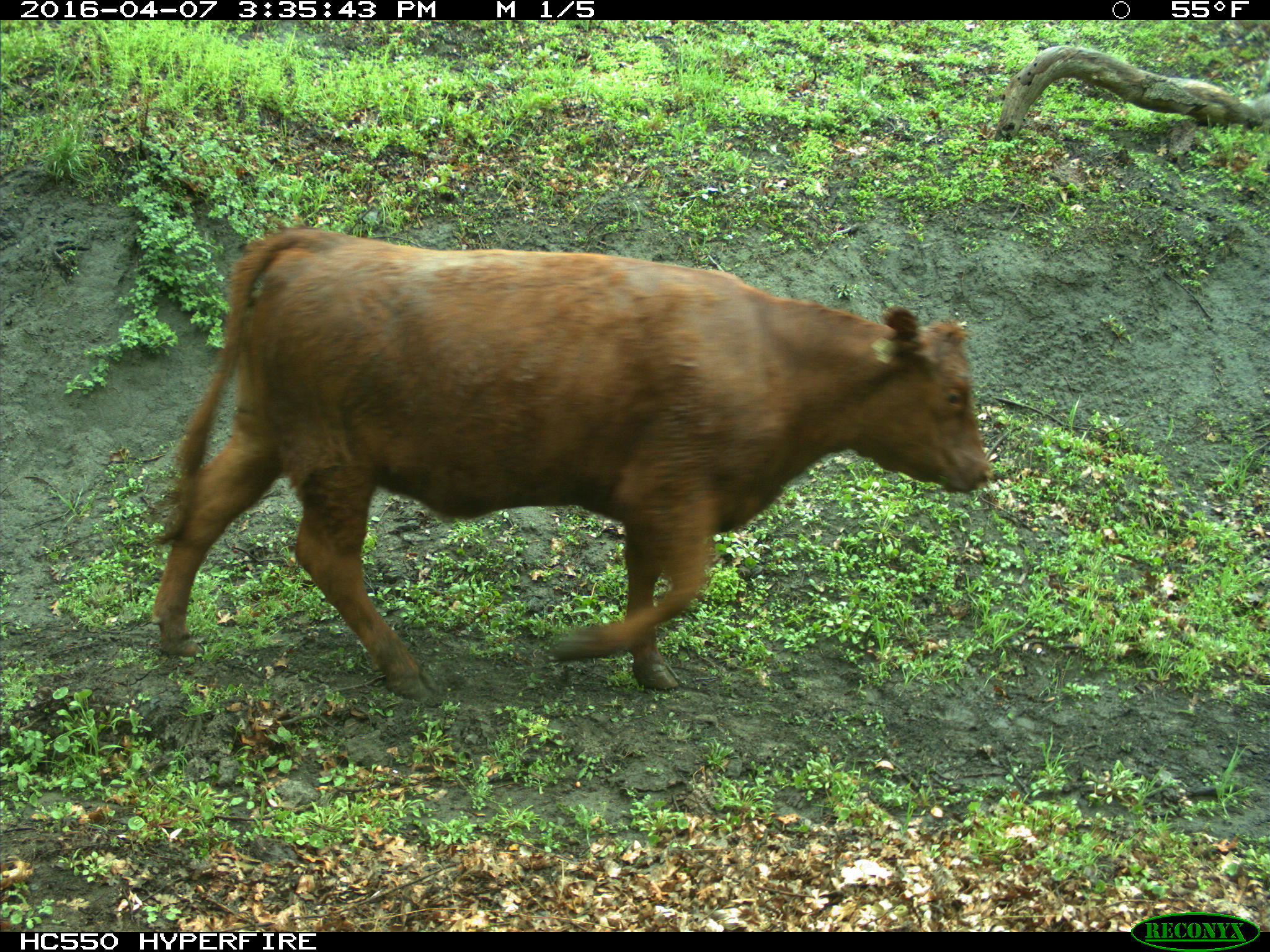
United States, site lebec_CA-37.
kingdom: Animalia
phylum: Chordata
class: Mammalia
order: Artiodactyla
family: Bovidae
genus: Bos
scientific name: Bos taurus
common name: domestic cow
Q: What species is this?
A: Bos taurus (domestic cow).